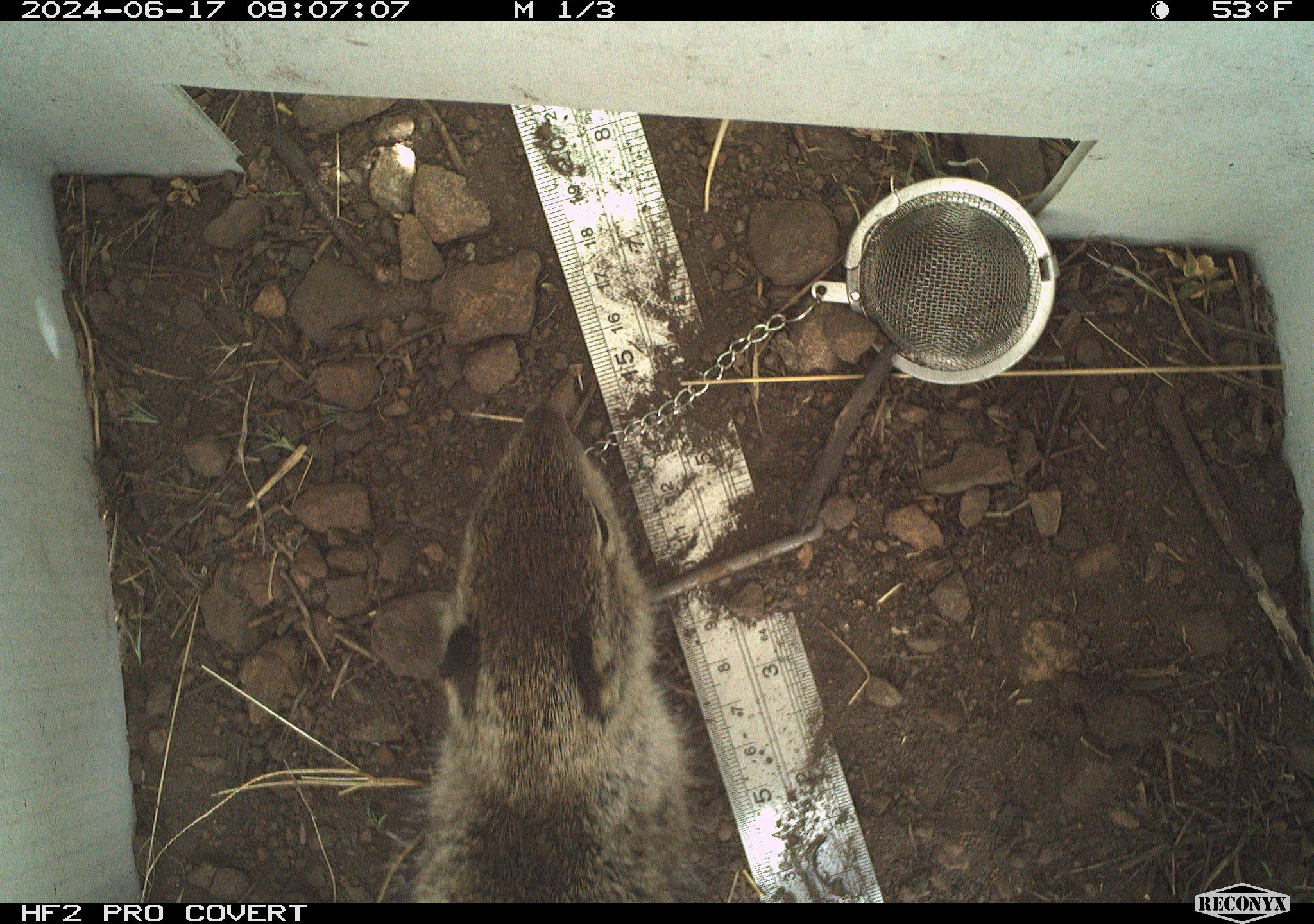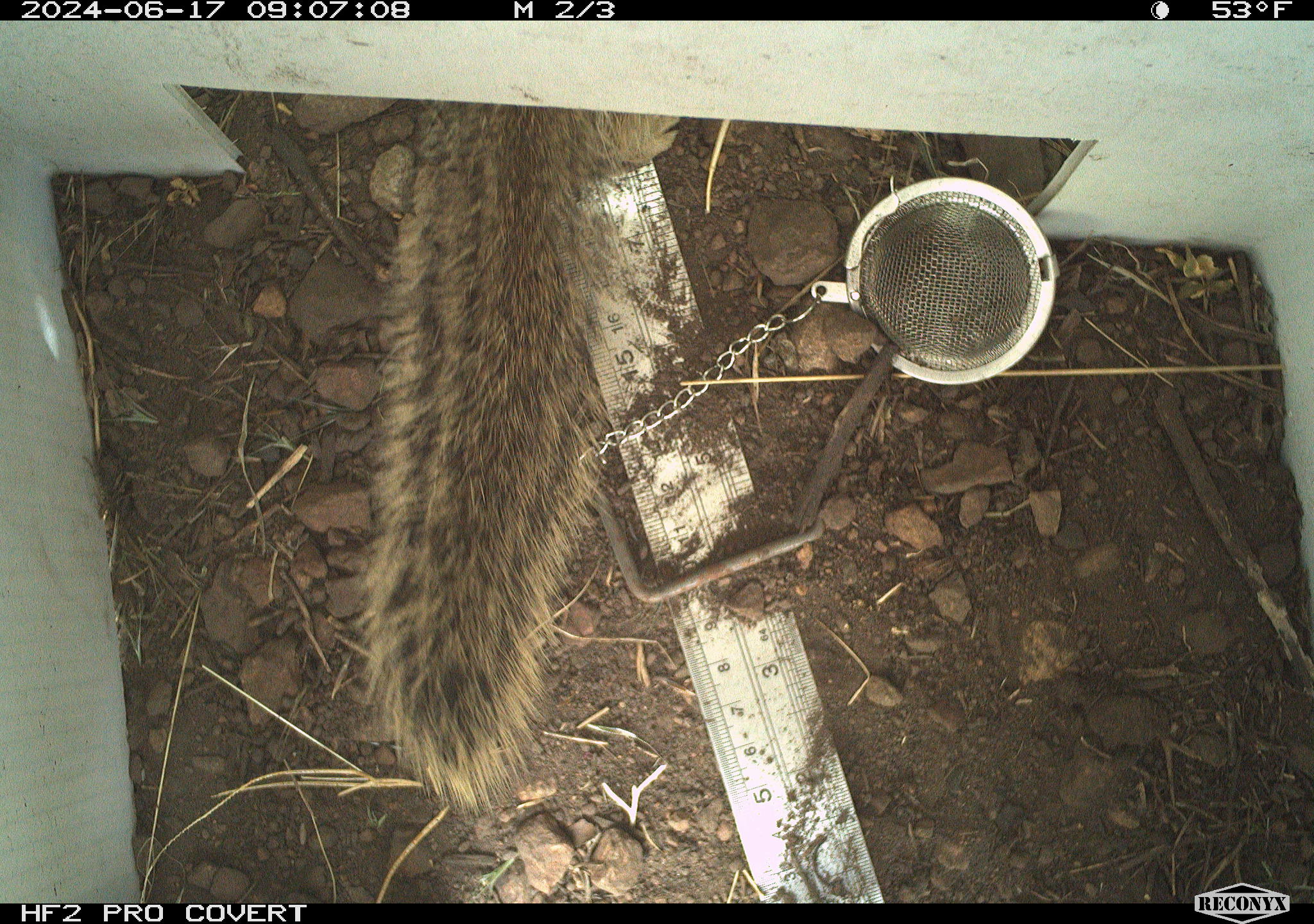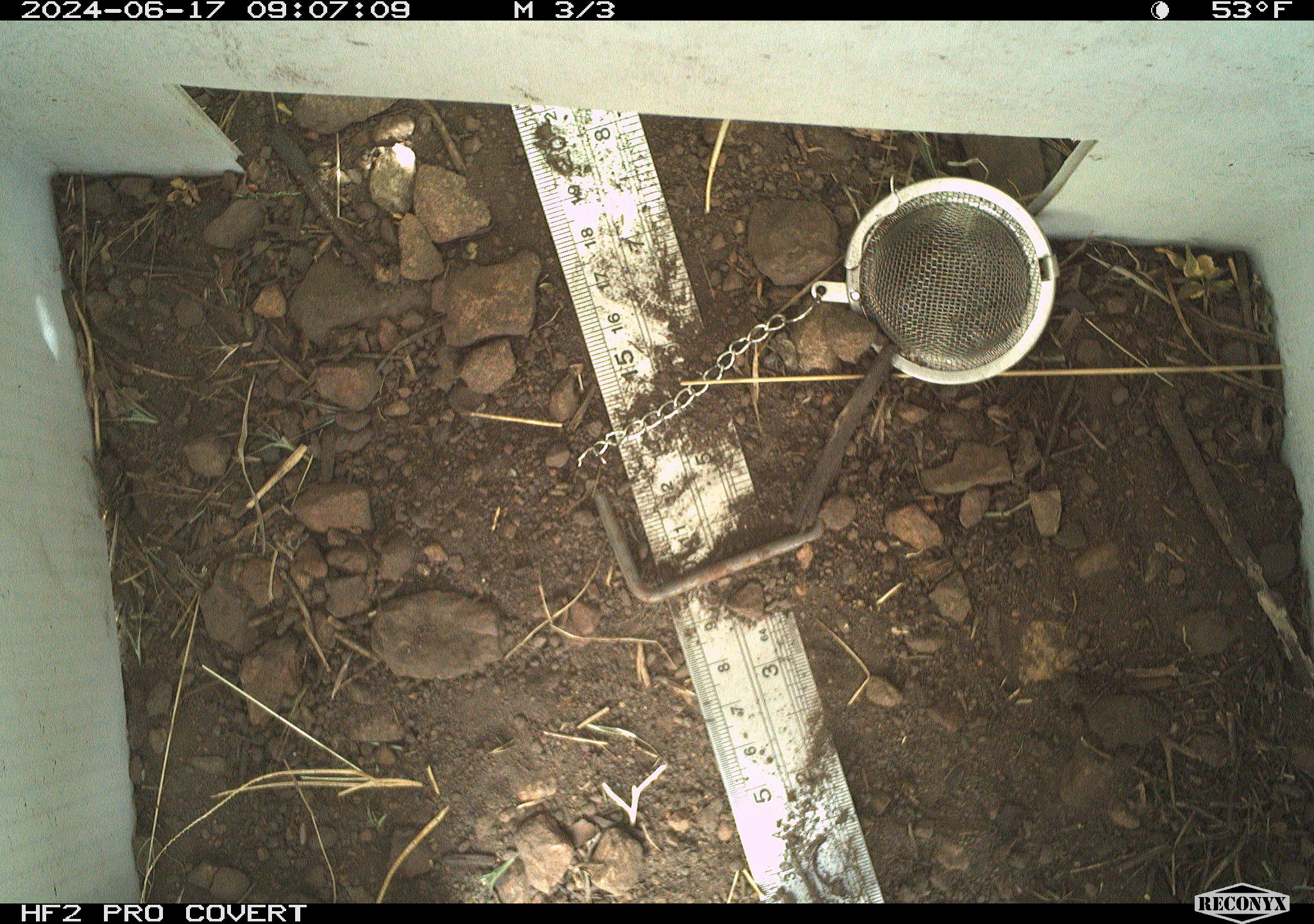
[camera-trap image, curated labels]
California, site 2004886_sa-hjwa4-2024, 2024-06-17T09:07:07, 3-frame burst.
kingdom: Animalia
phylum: Chordata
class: Mammalia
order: Rodentia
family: Sciuridae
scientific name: Sciuridae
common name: squirrels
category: sciuridae family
Sciuridae family (squirrels) (Sciuridae).